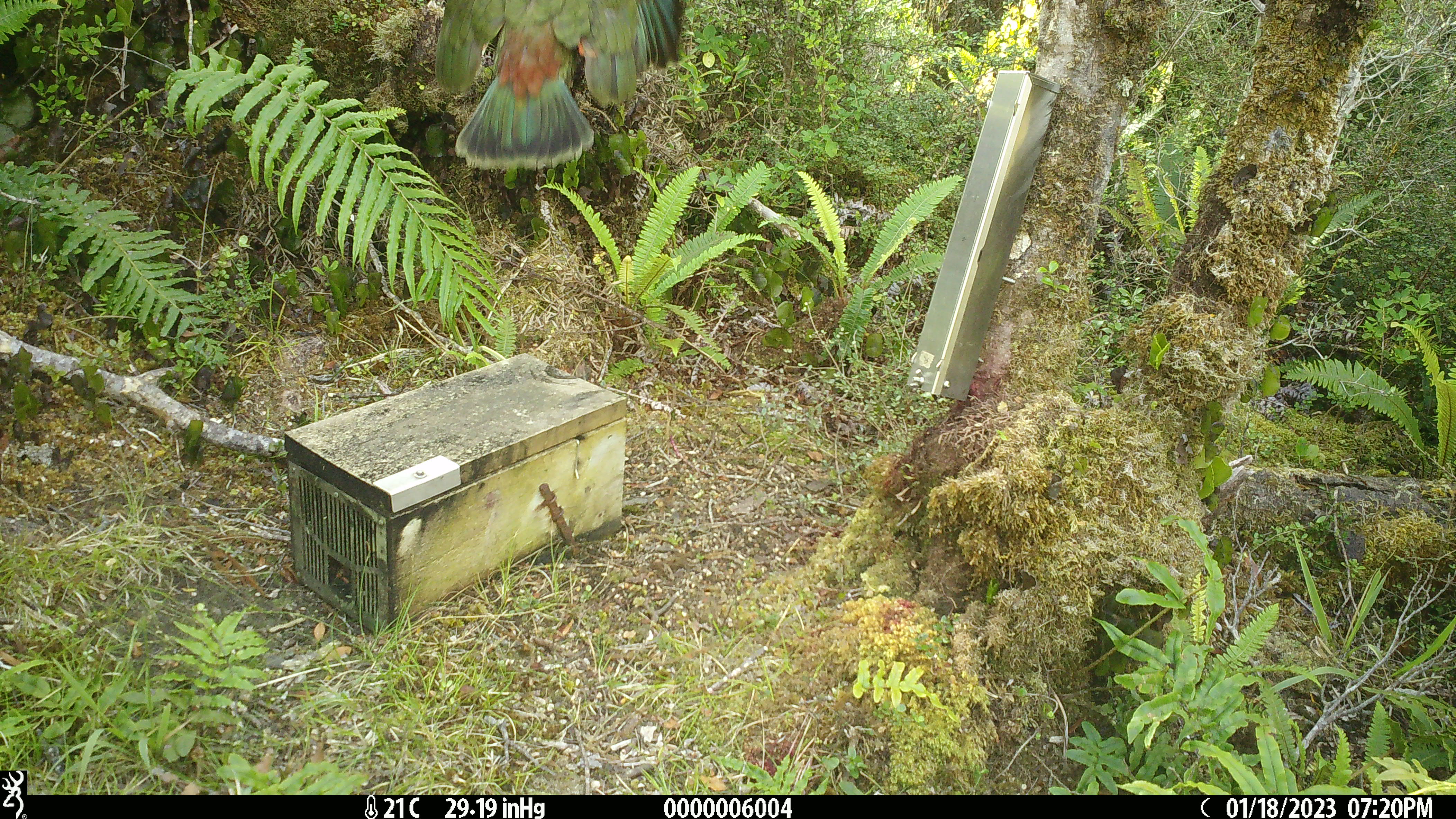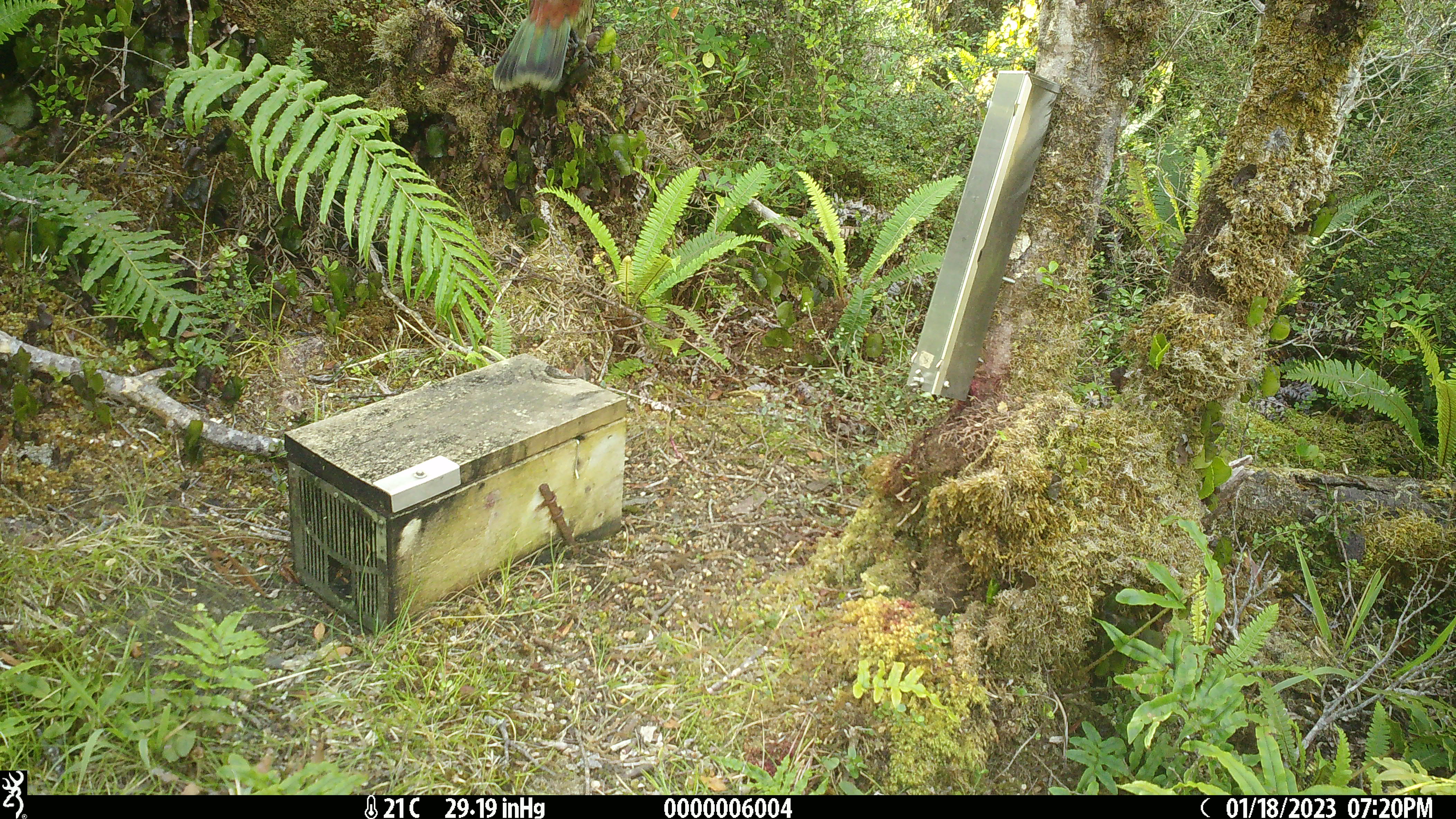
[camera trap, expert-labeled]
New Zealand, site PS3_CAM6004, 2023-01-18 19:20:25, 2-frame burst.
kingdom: Animalia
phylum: Chordata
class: Aves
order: Psittaciformes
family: Strigopidae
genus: Nestor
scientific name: Nestor notabilis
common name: kea